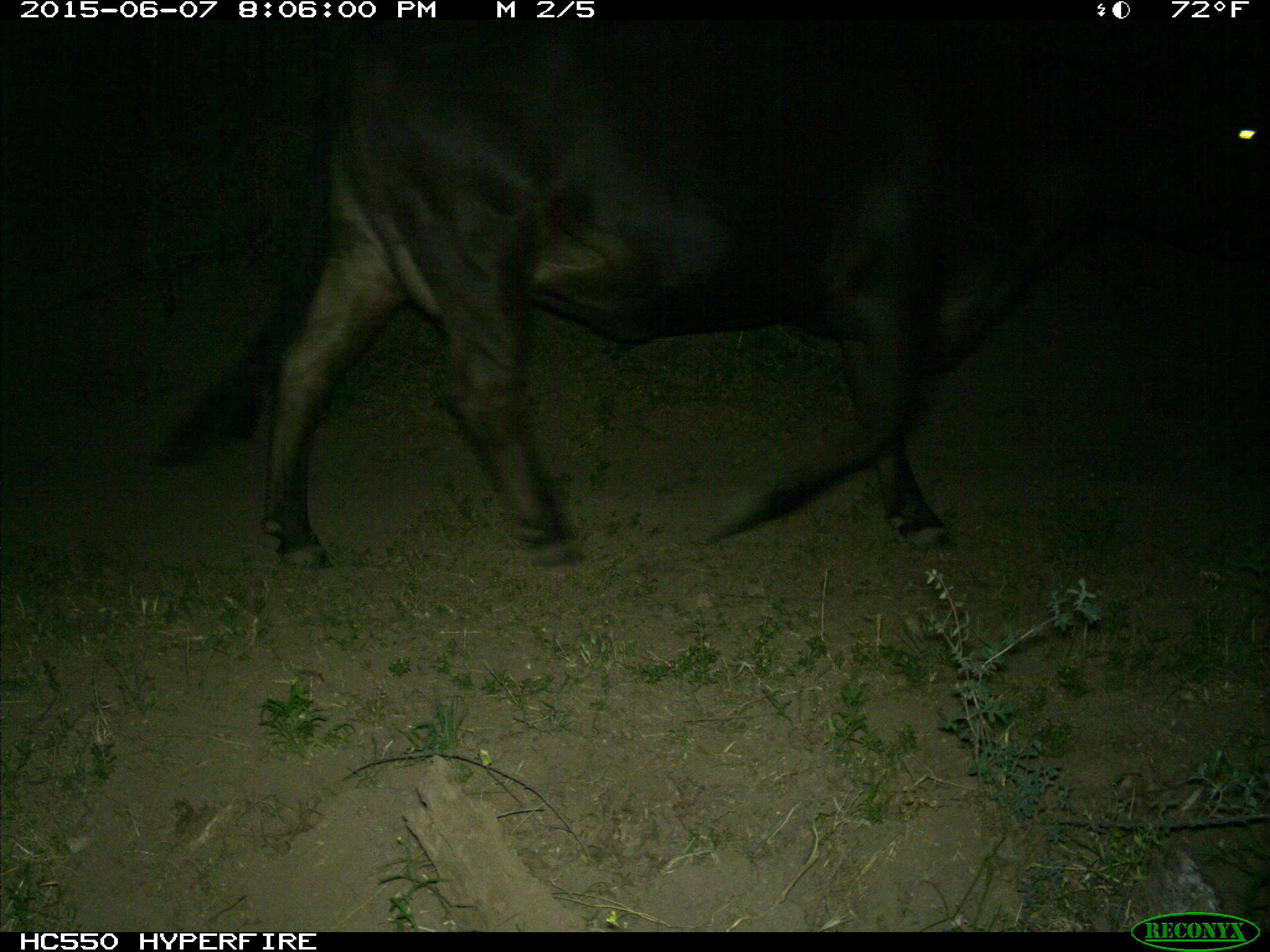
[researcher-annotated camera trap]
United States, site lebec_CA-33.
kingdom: Animalia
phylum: Chordata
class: Mammalia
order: Artiodactyla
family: Bovidae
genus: Bos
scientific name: Bos taurus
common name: domestic cow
Bos taurus (domestic cow).